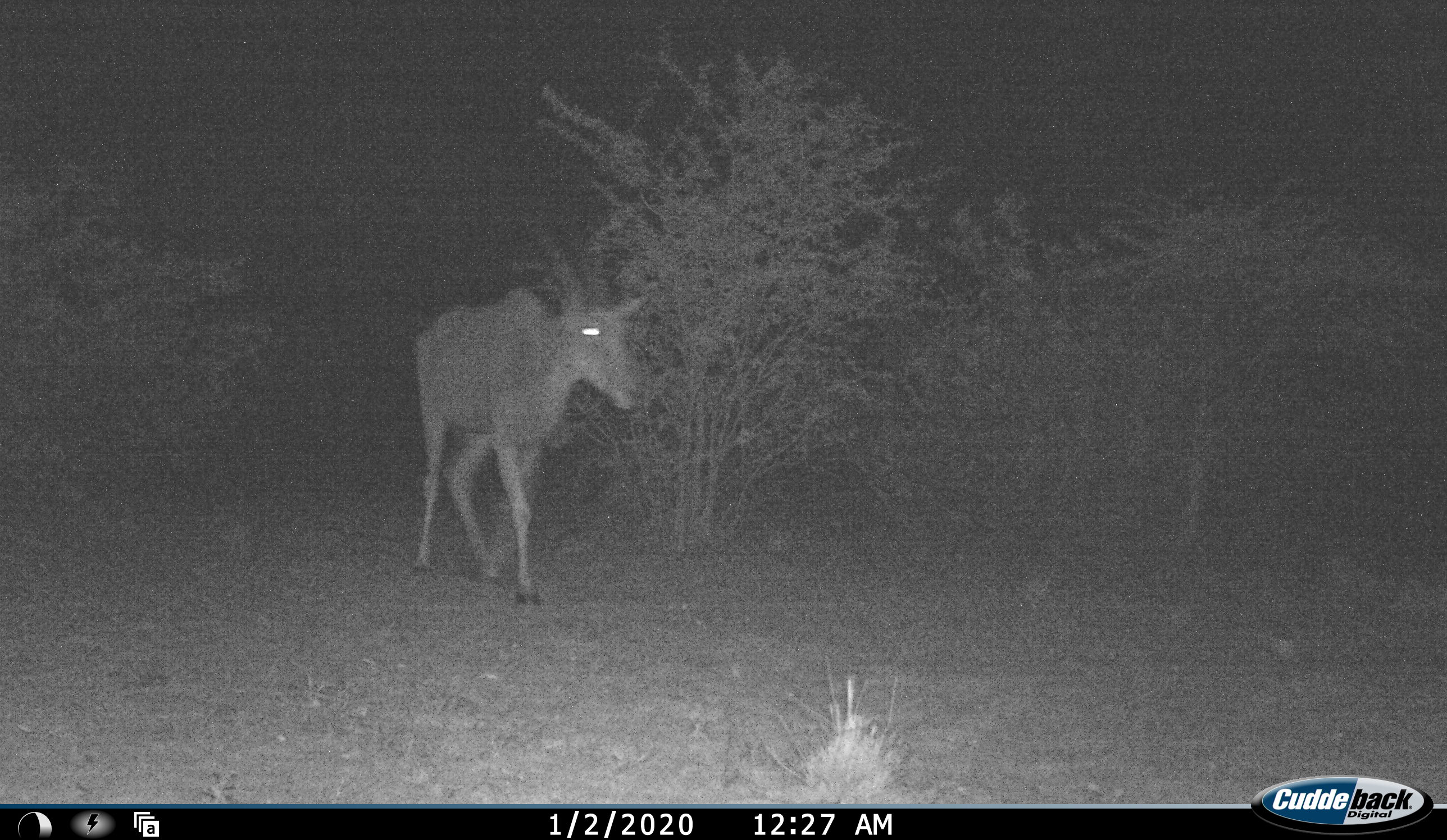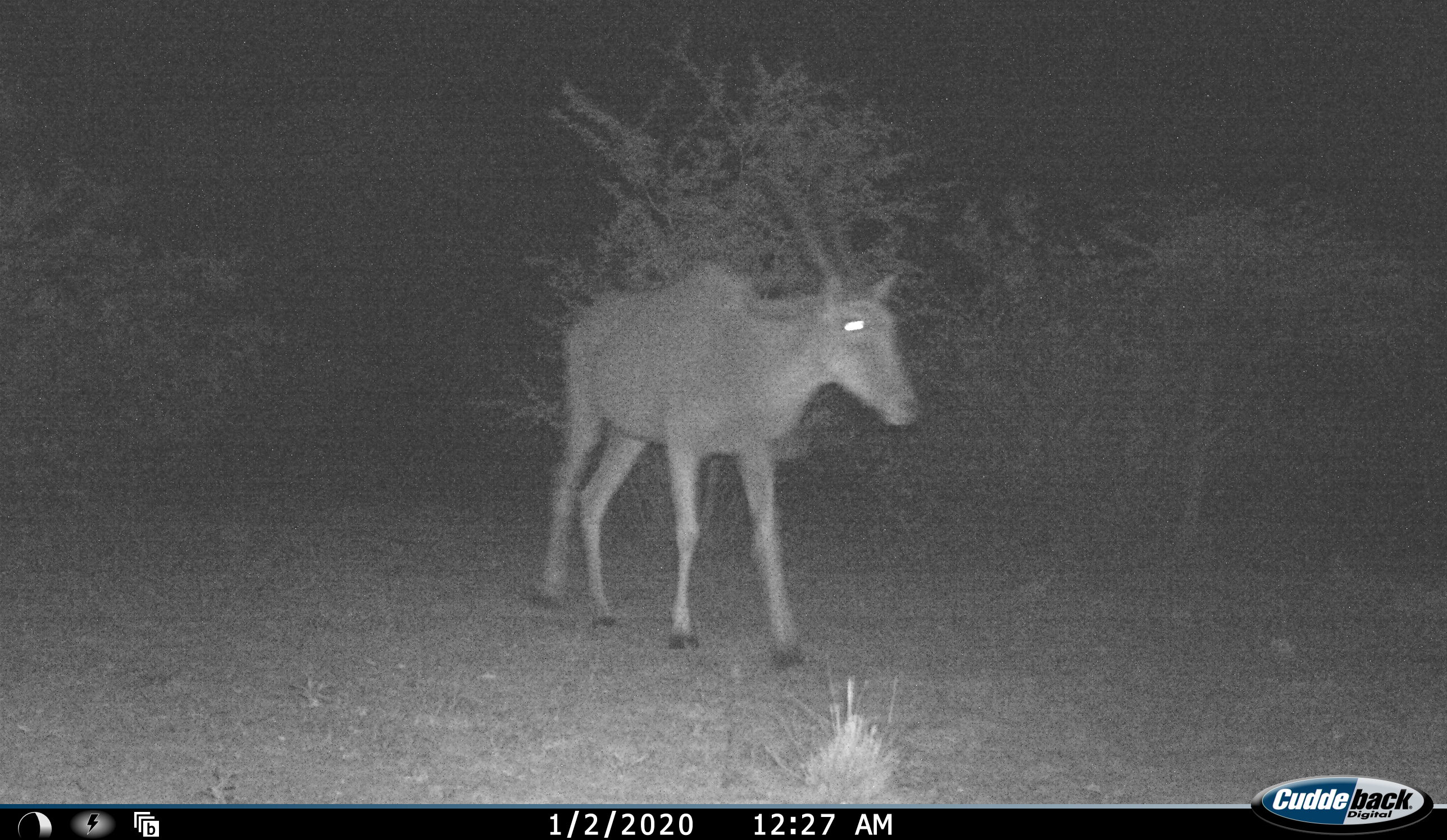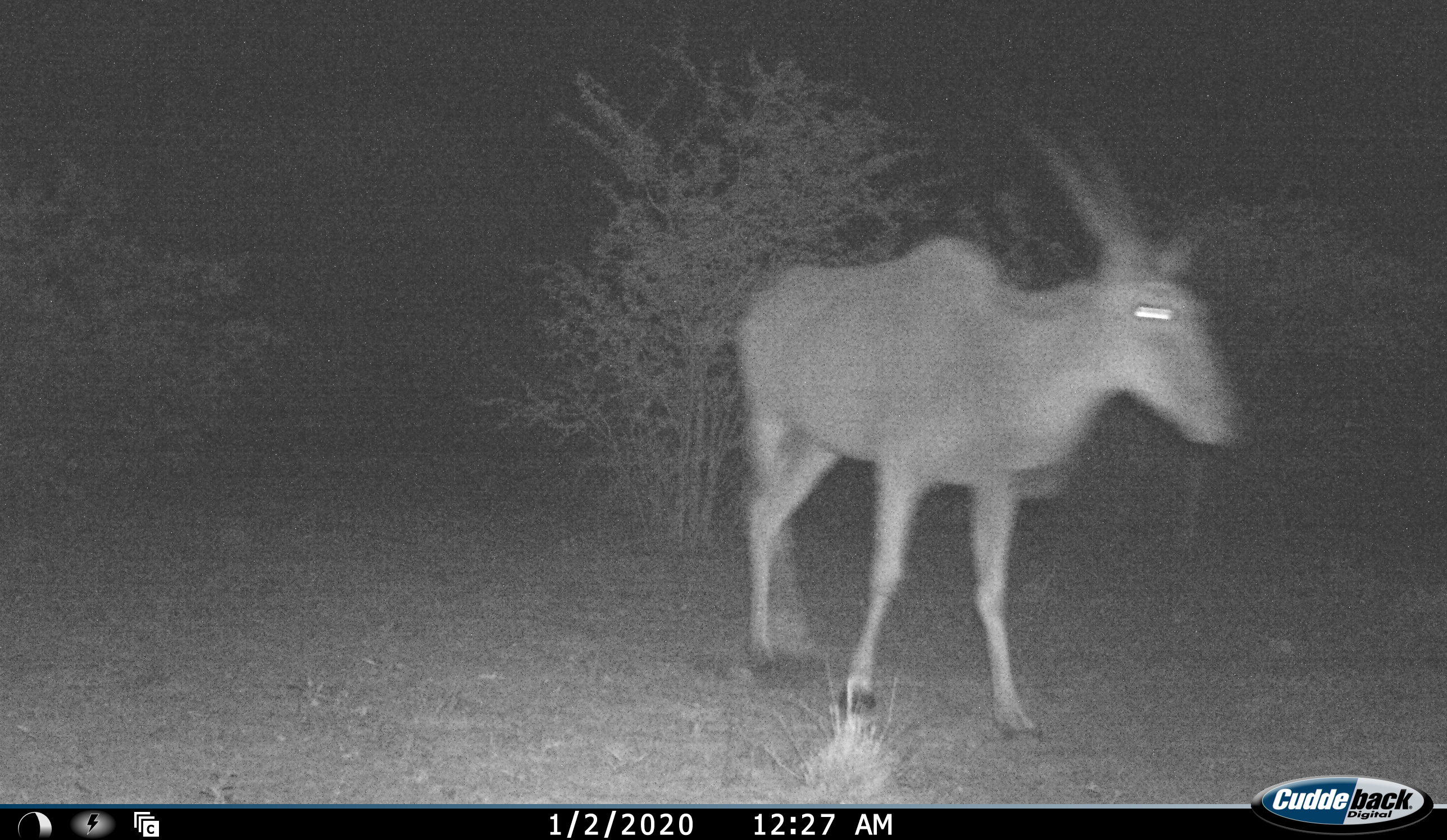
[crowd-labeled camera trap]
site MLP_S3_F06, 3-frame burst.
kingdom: Animalia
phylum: Chordata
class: Mammalia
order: Artiodactyla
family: Bovidae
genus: Tragelaphus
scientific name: Tragelaphus oryx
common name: eland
Eland (Tragelaphus oryx), count 1. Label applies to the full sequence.